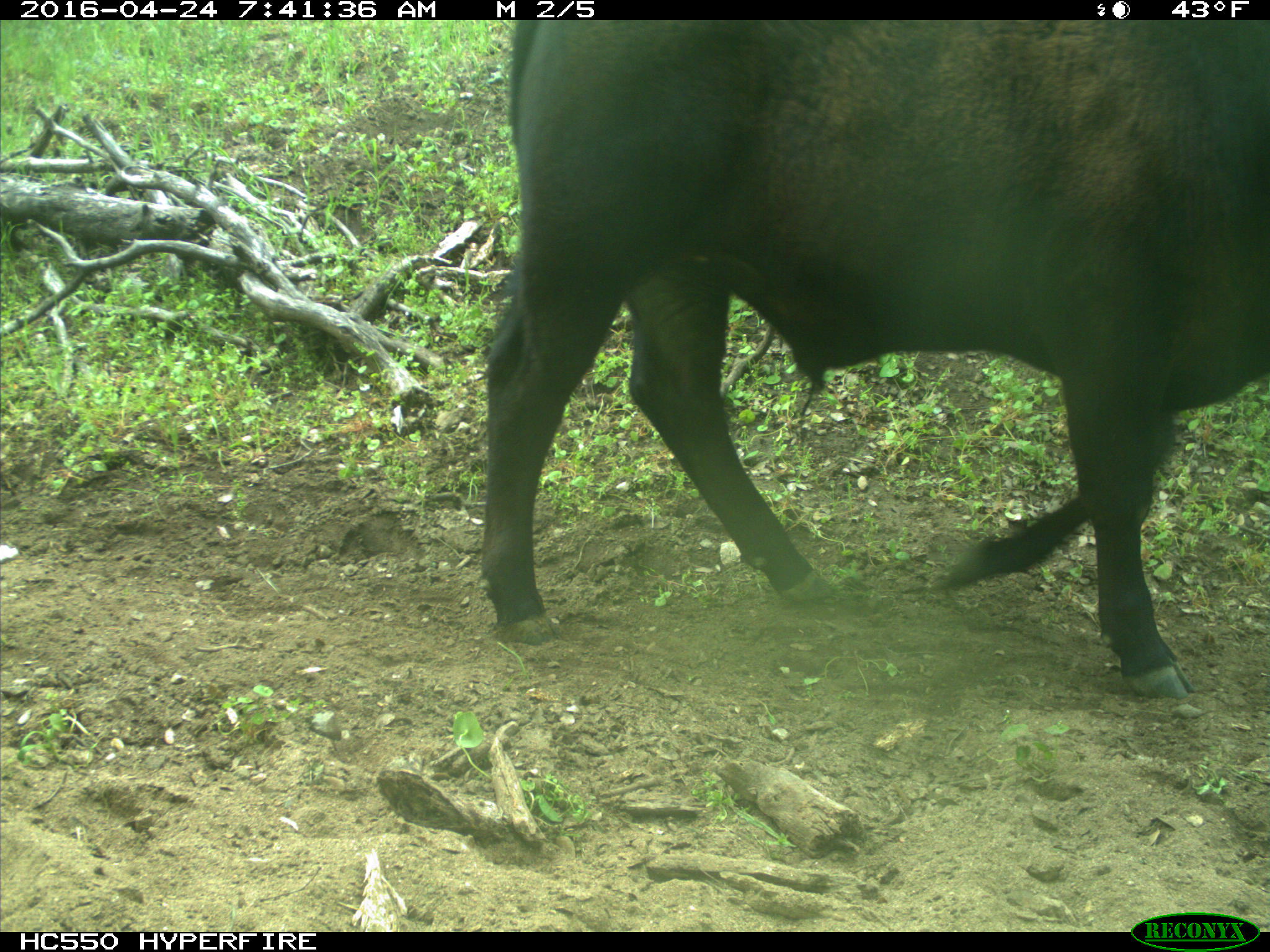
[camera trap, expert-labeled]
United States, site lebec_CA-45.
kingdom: Animalia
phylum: Chordata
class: Mammalia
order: Artiodactyla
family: Bovidae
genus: Bos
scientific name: Bos taurus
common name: domestic cow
Bos taurus (domestic cow).